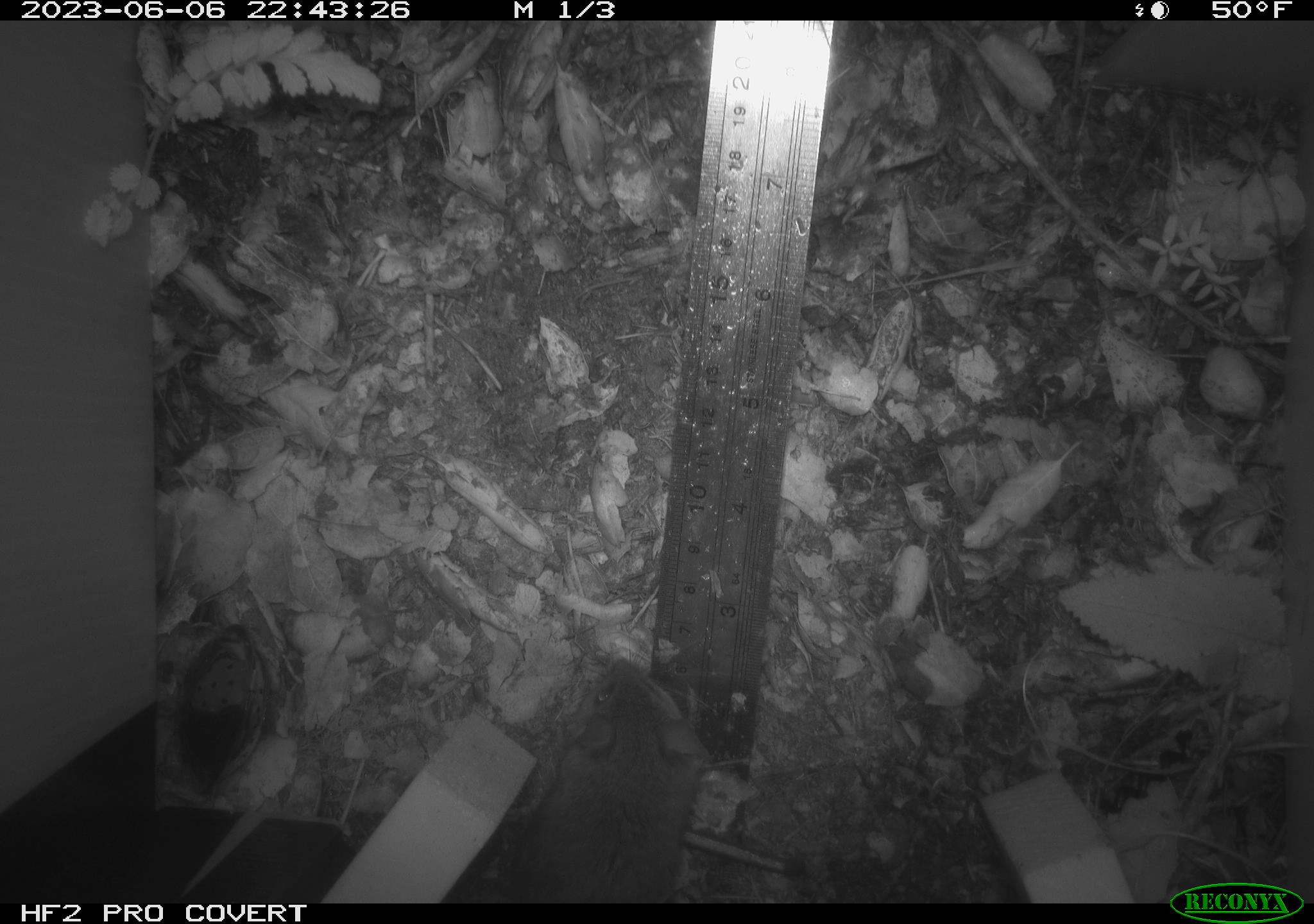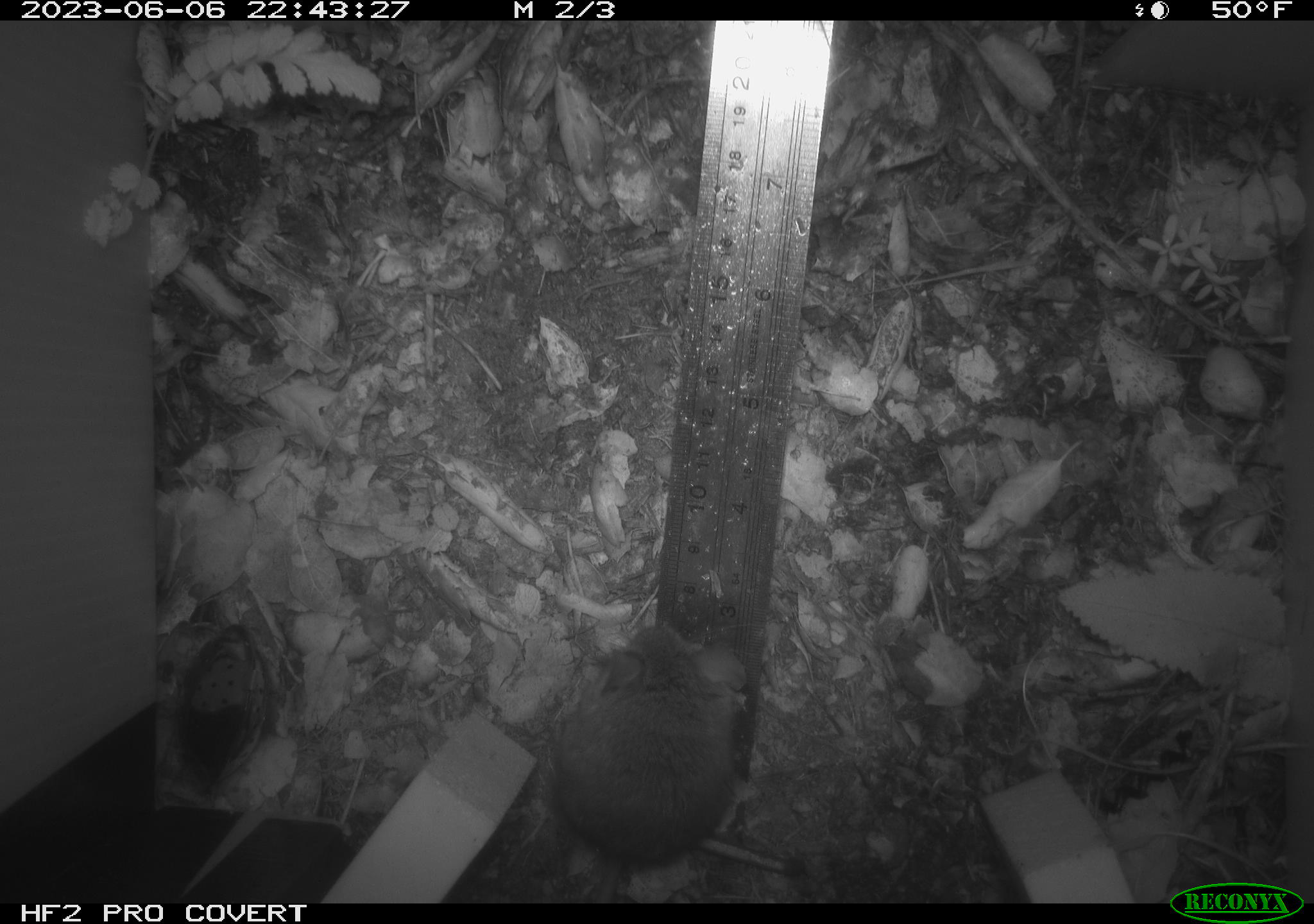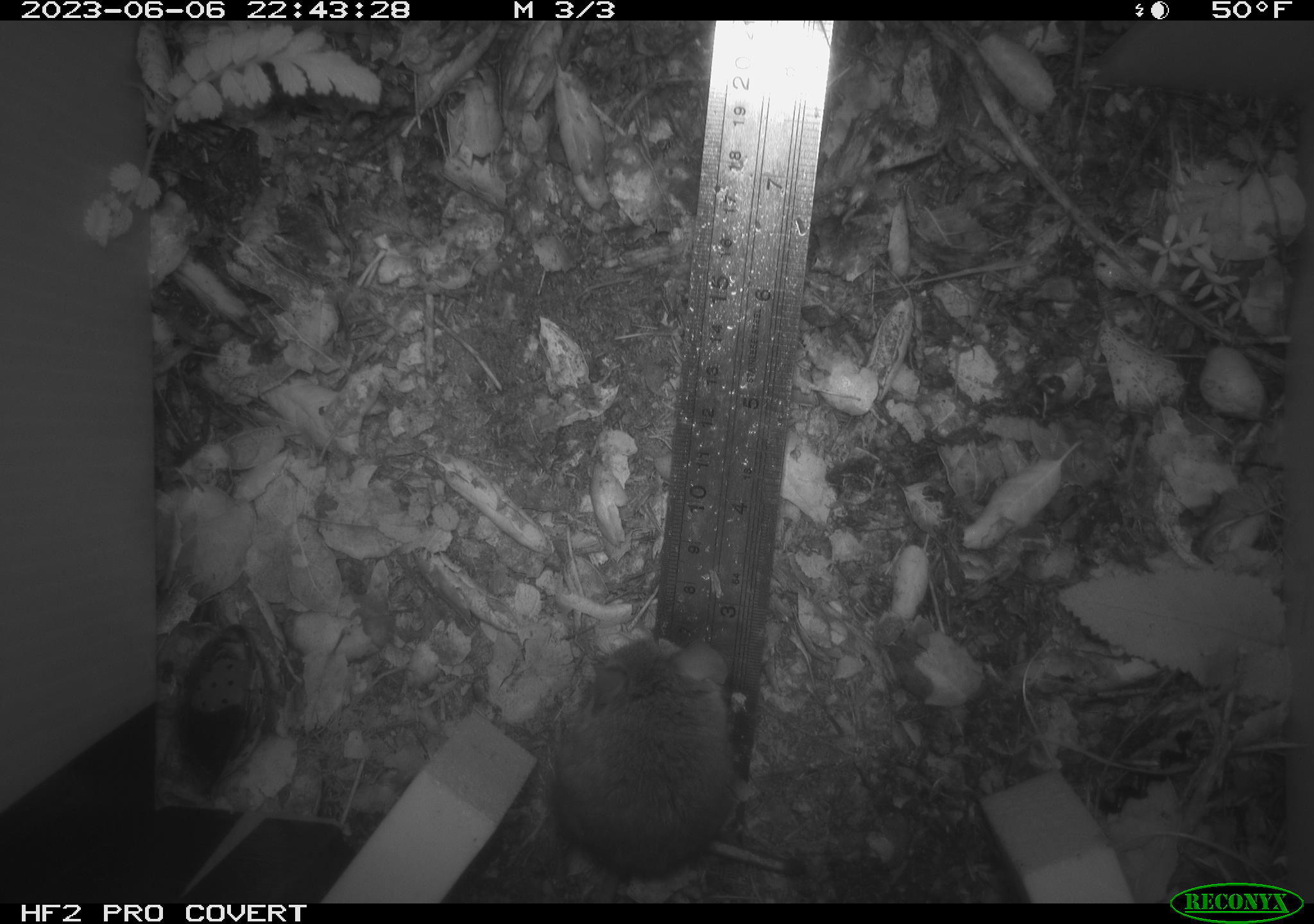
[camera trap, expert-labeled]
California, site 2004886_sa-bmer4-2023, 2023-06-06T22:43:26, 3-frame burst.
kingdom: Animalia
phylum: Chordata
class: Mammalia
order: Rodentia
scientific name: Rodentia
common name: mouse species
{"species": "mouse species (Rodentia)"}